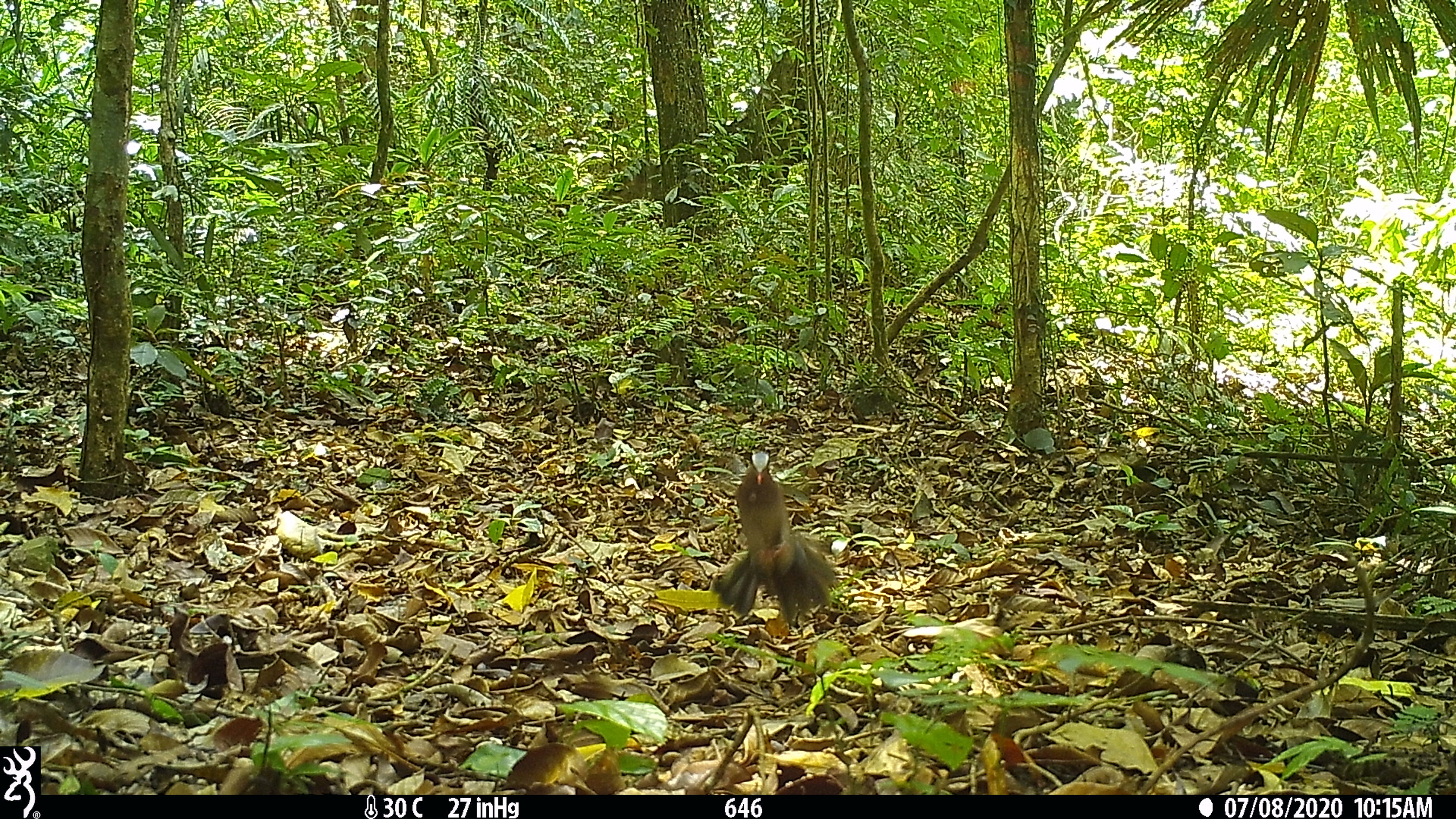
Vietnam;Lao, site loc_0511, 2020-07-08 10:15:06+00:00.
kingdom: Animalia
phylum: Chordata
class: Aves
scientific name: Aves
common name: bird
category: unidentified bird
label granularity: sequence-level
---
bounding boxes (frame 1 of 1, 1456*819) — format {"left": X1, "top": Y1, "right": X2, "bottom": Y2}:
unidentified bird: {"left": 709, "top": 450, "right": 837, "bottom": 626}